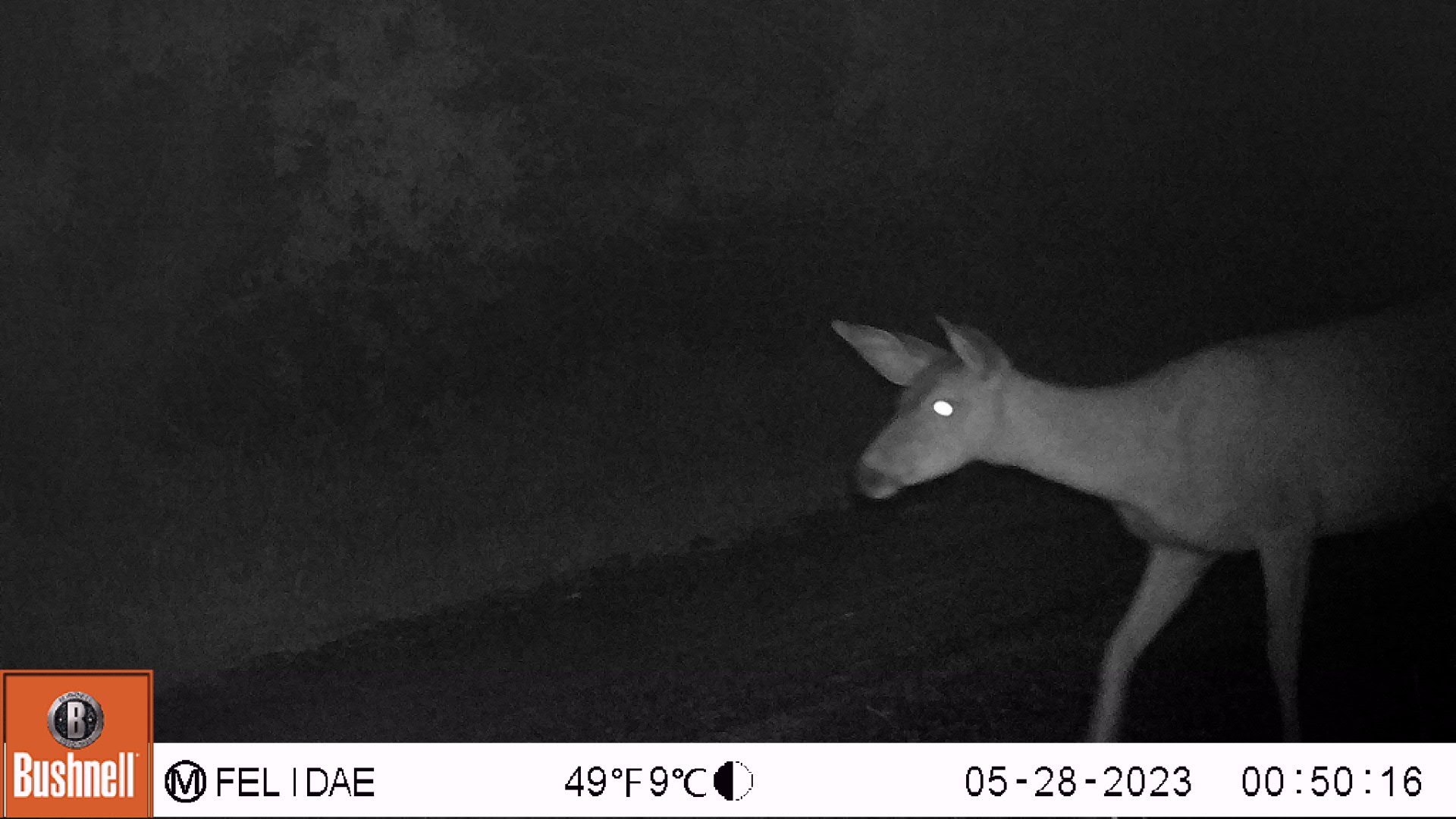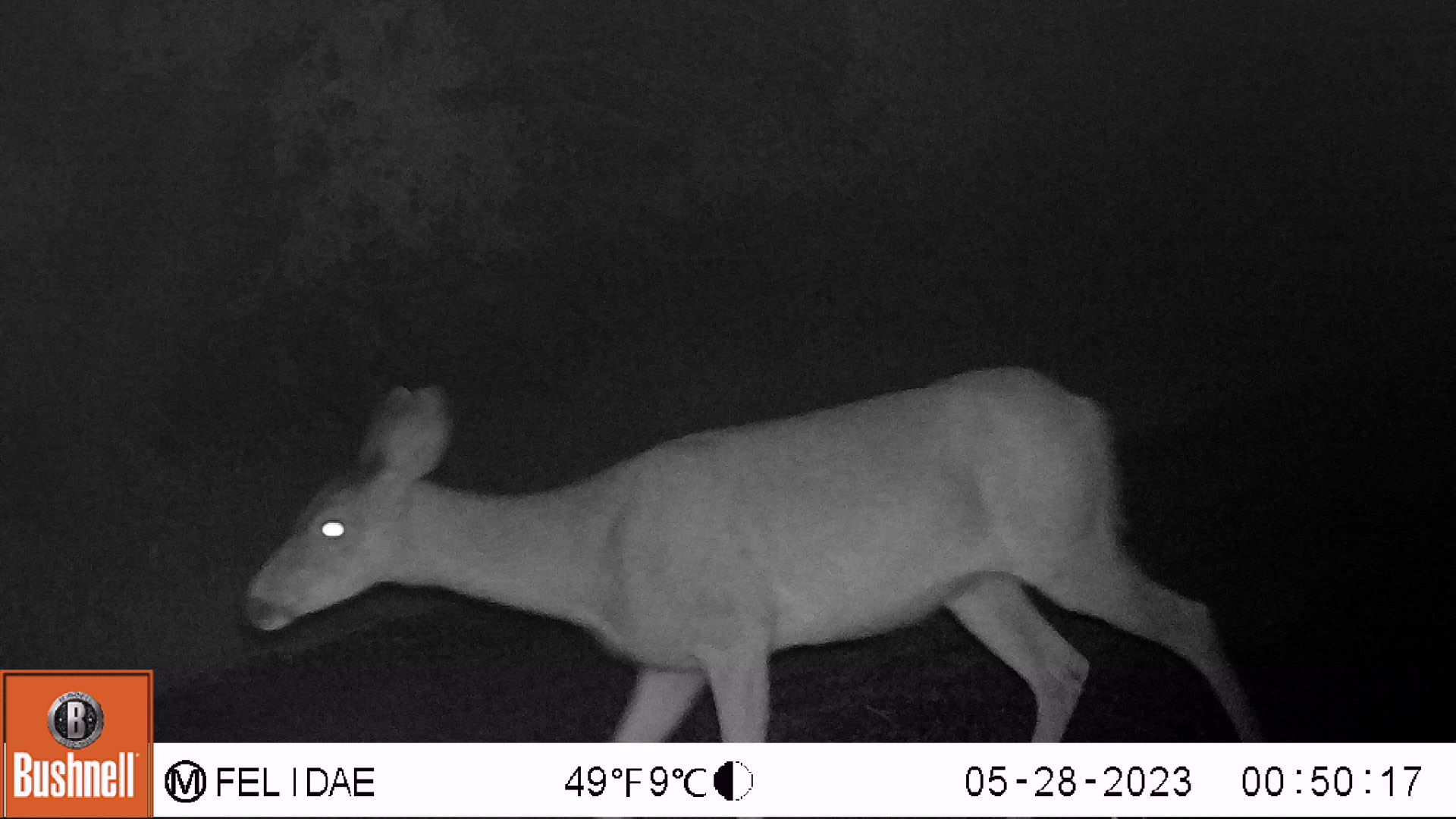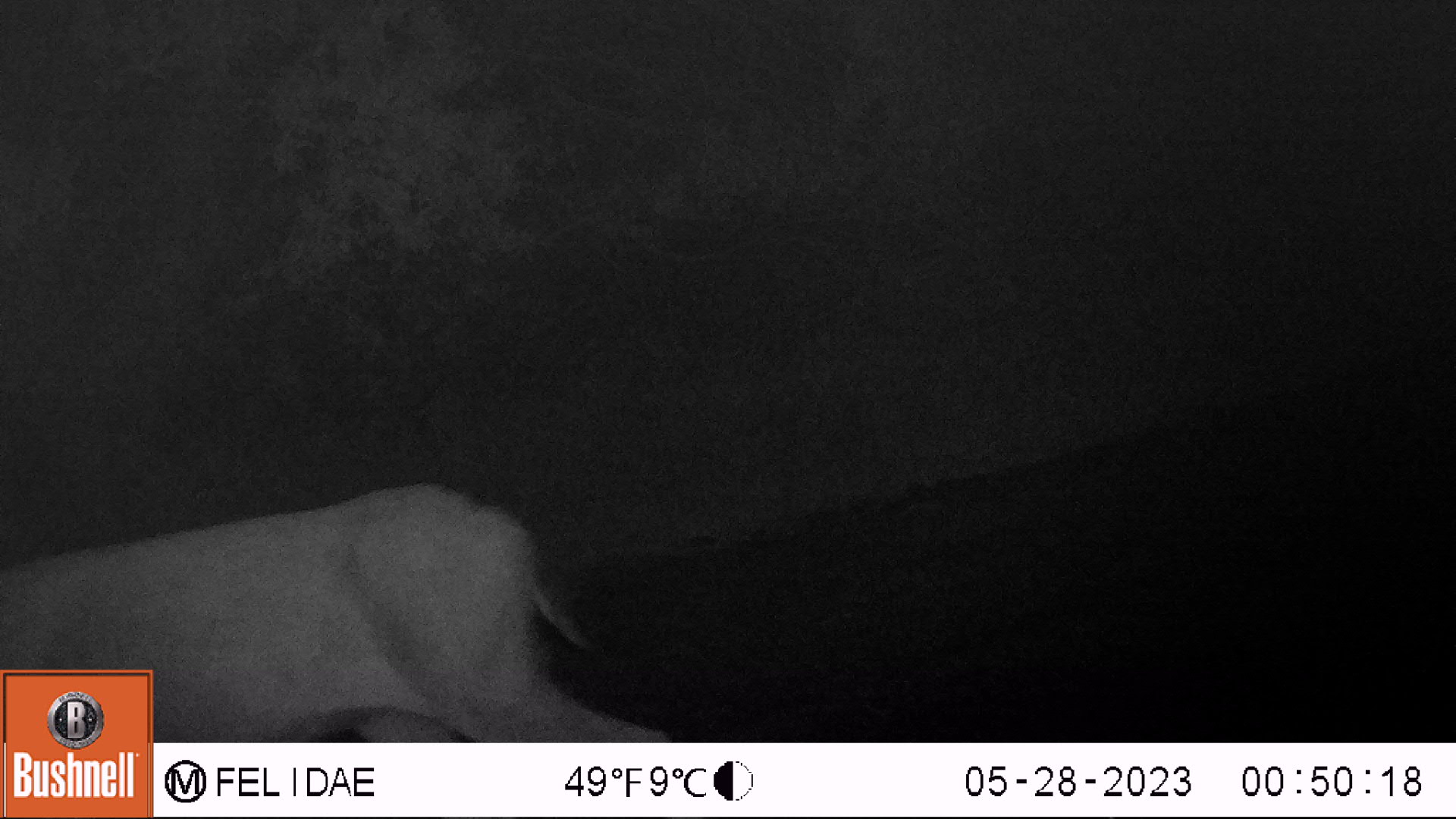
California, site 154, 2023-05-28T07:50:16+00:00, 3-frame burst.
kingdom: Animalia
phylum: Chordata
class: Mammalia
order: Artiodactyla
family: Cervidae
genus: Odocoileus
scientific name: Odocoileus hemionus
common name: mule deer